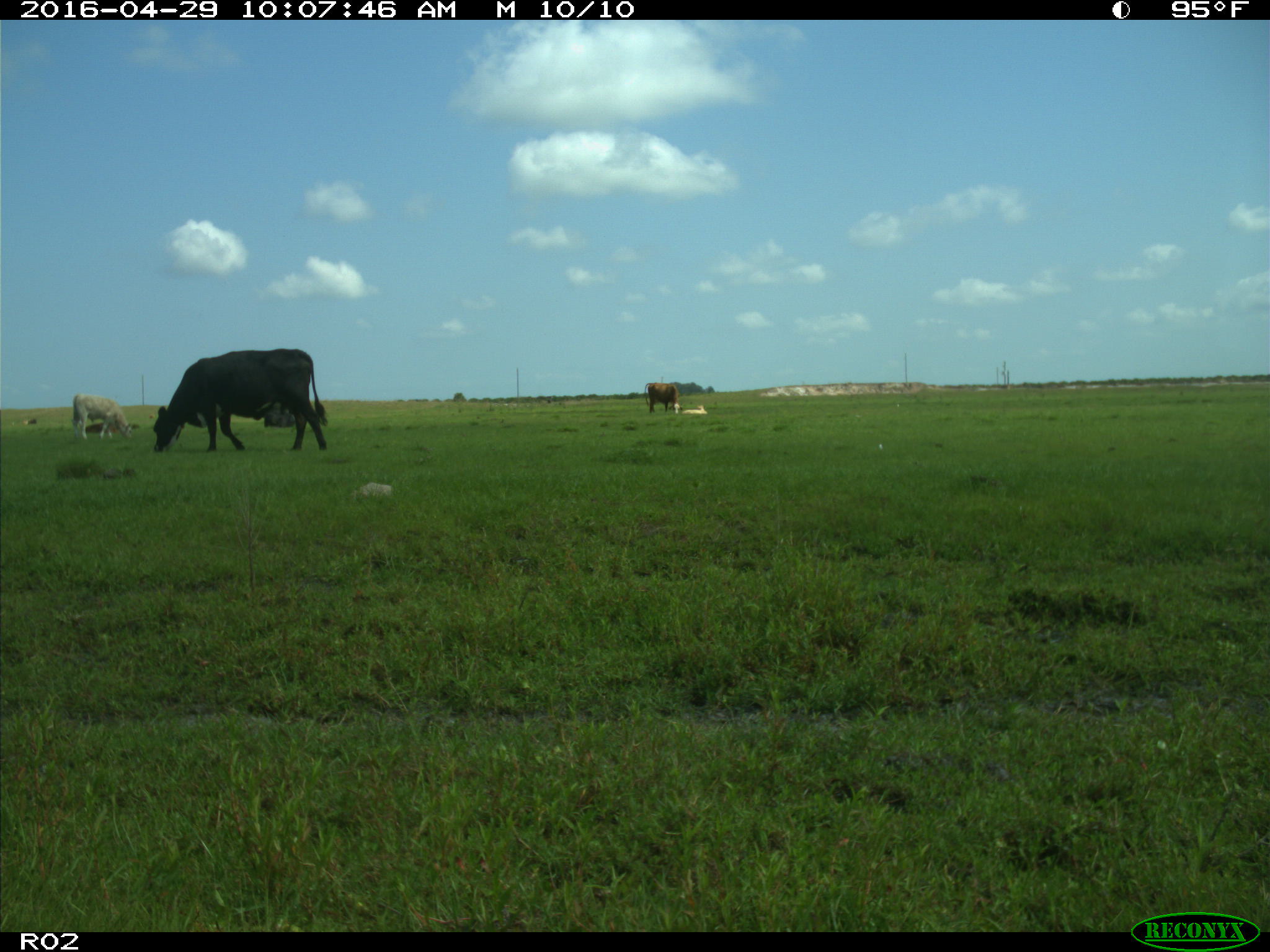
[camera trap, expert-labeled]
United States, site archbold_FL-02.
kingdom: Animalia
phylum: Chordata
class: Mammalia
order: Artiodactyla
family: Bovidae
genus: Bos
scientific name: Bos taurus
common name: domestic cow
Bos taurus (domestic cow).